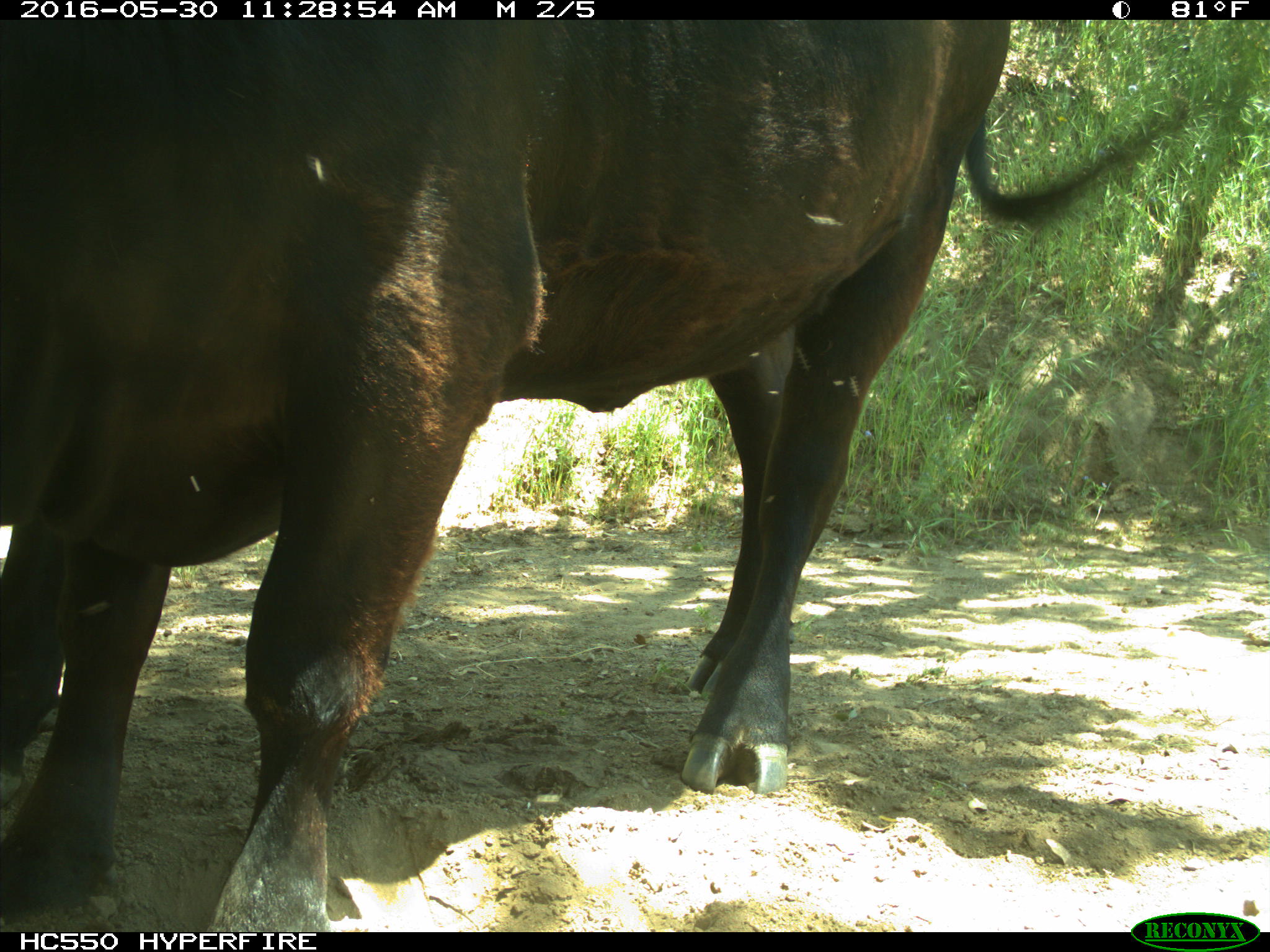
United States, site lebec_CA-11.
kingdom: Animalia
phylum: Chordata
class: Mammalia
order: Artiodactyla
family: Bovidae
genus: Bos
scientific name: Bos taurus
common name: domestic cow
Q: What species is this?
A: Bos taurus (domestic cow).